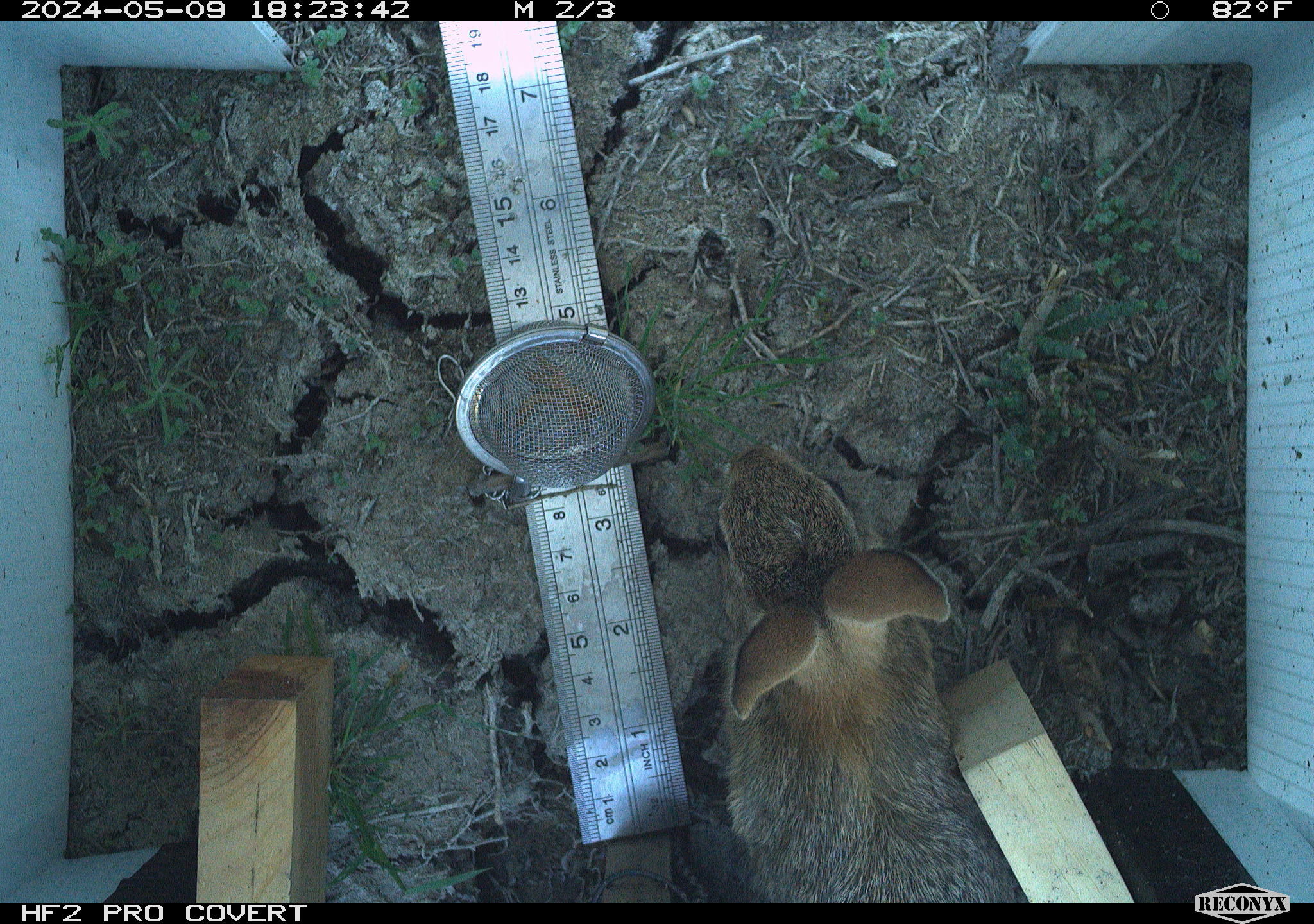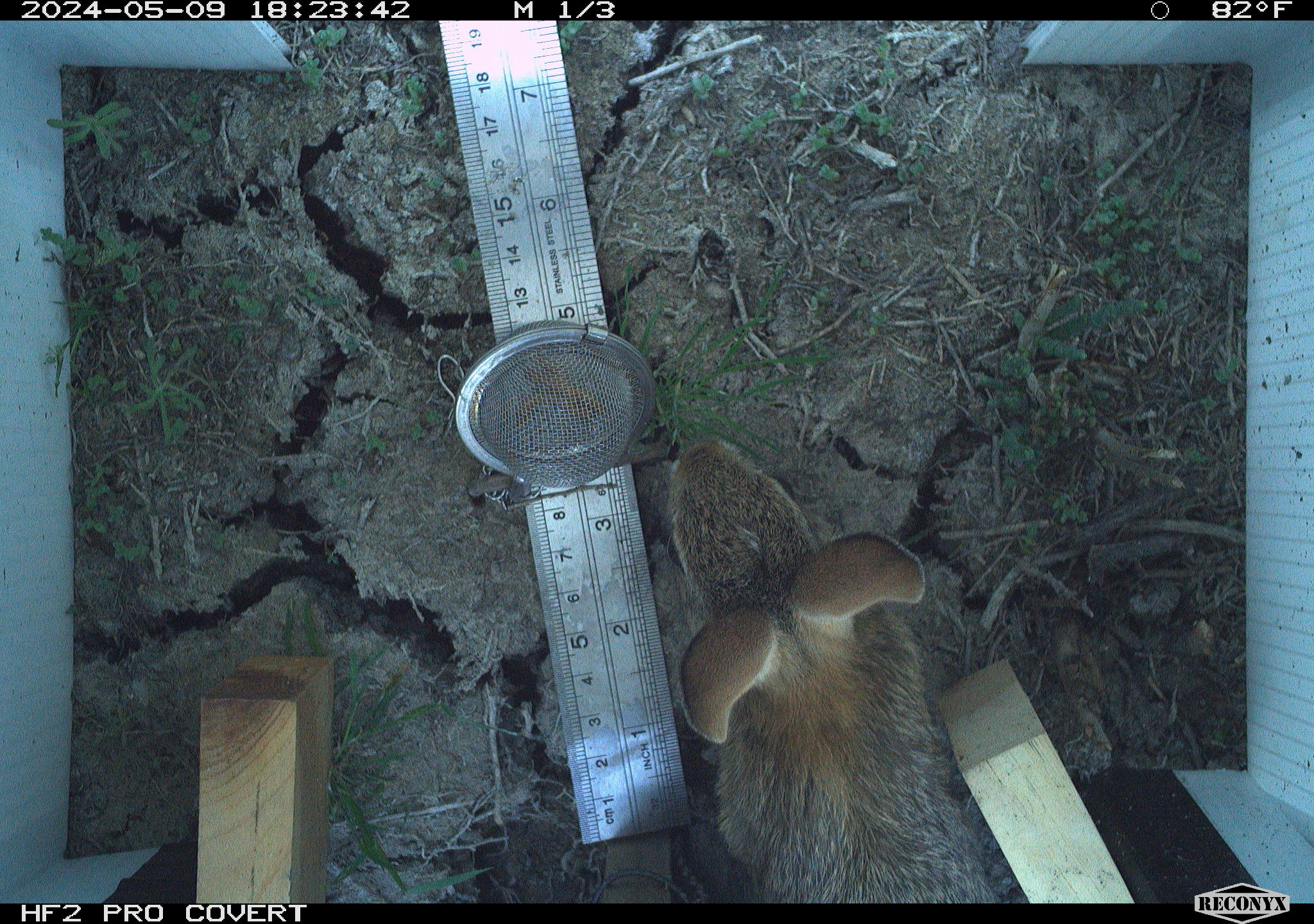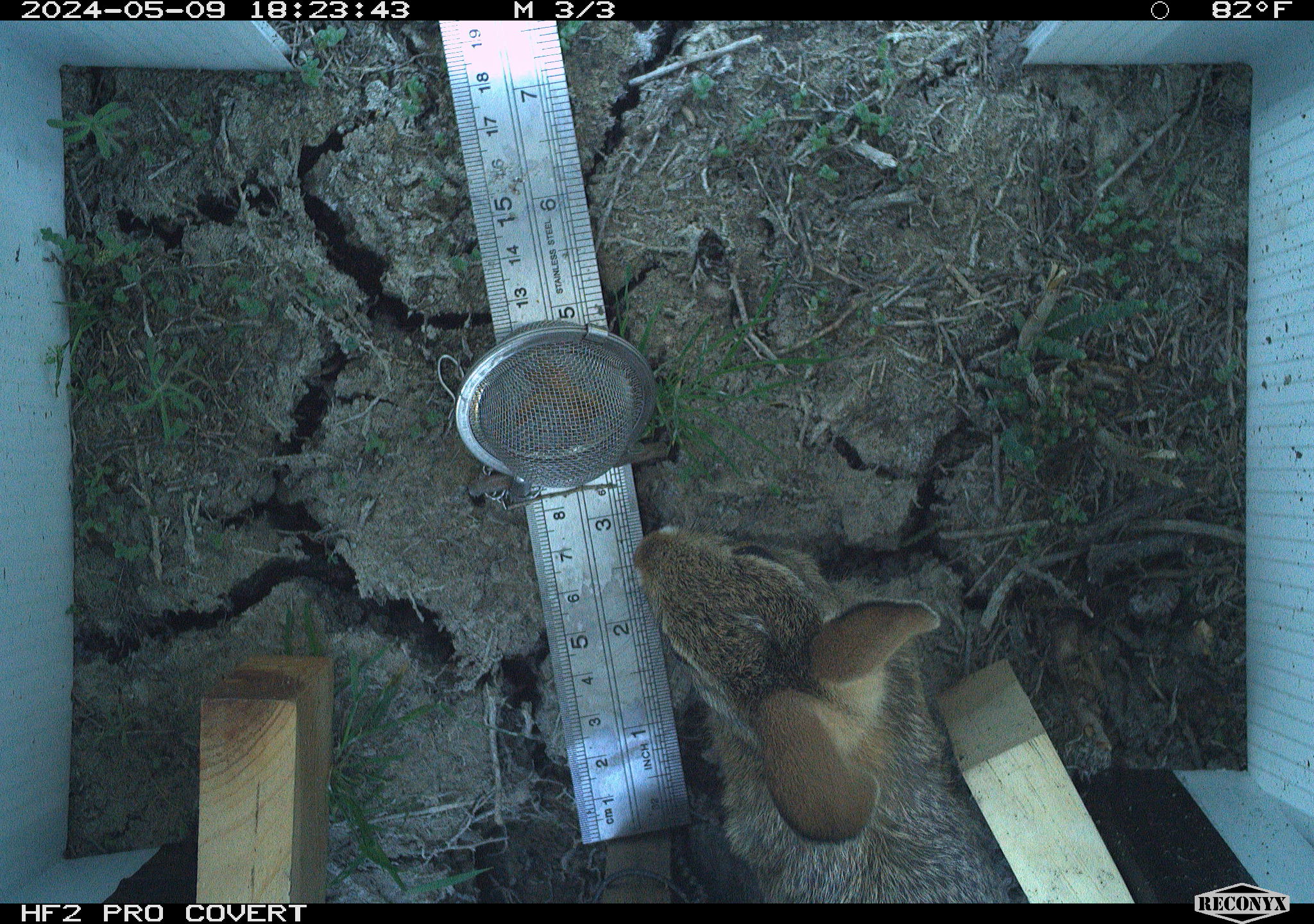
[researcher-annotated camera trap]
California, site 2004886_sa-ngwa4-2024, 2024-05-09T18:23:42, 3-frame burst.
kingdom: Animalia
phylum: Chordata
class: Mammalia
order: Lagomorpha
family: Leporidae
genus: Sylvilagus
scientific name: Sylvilagus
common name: cottontail rabbits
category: sylvilagus species